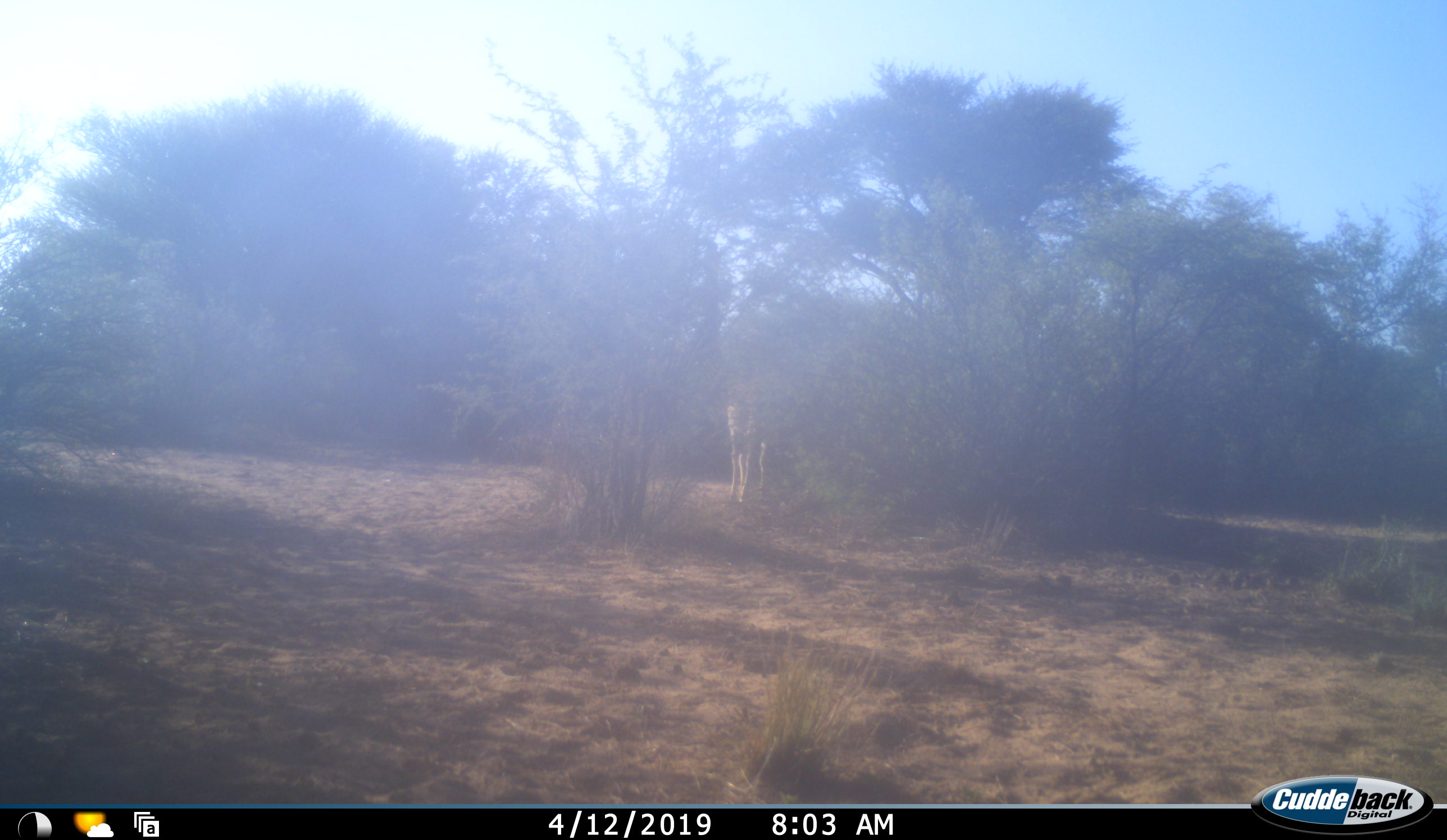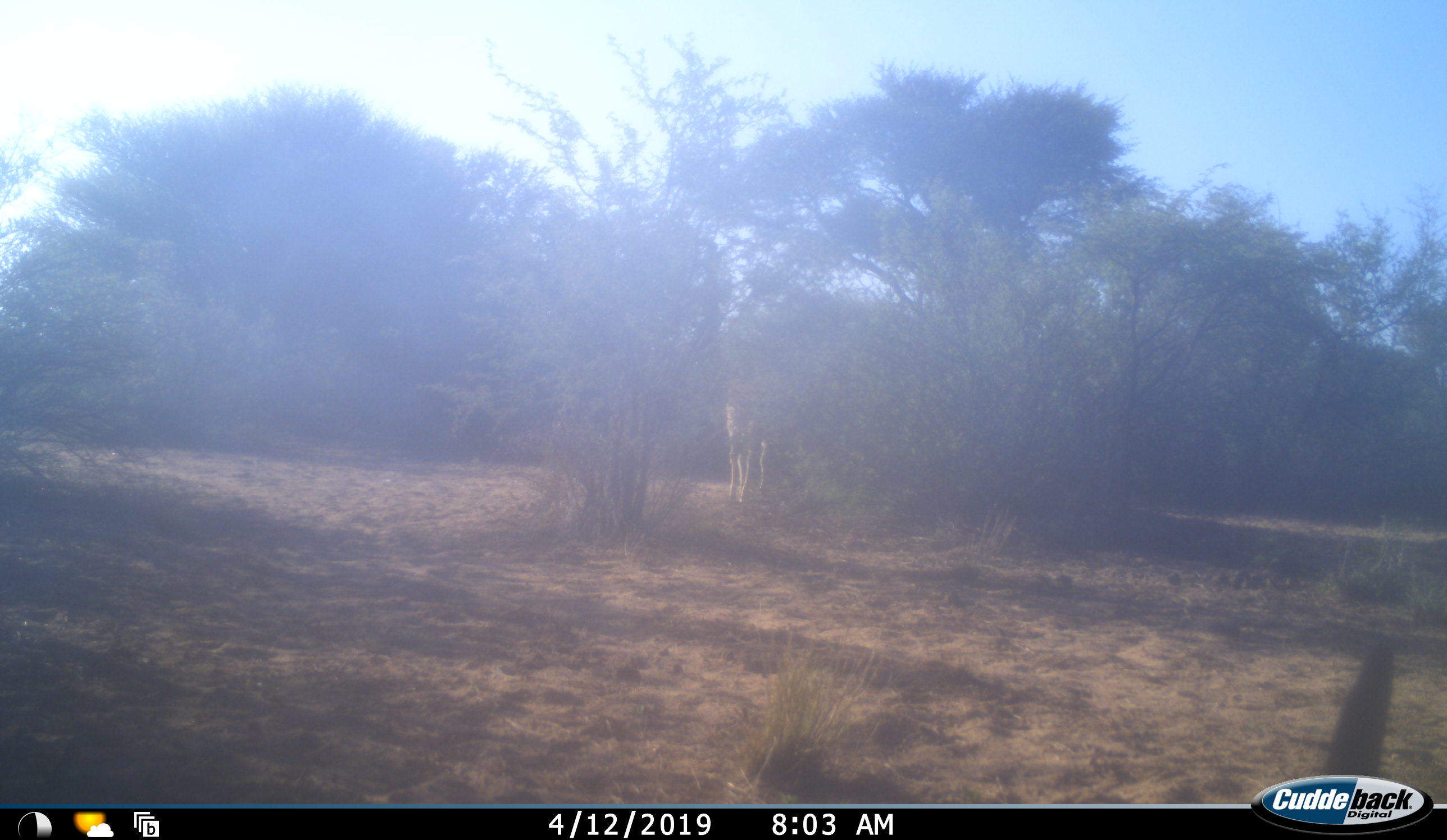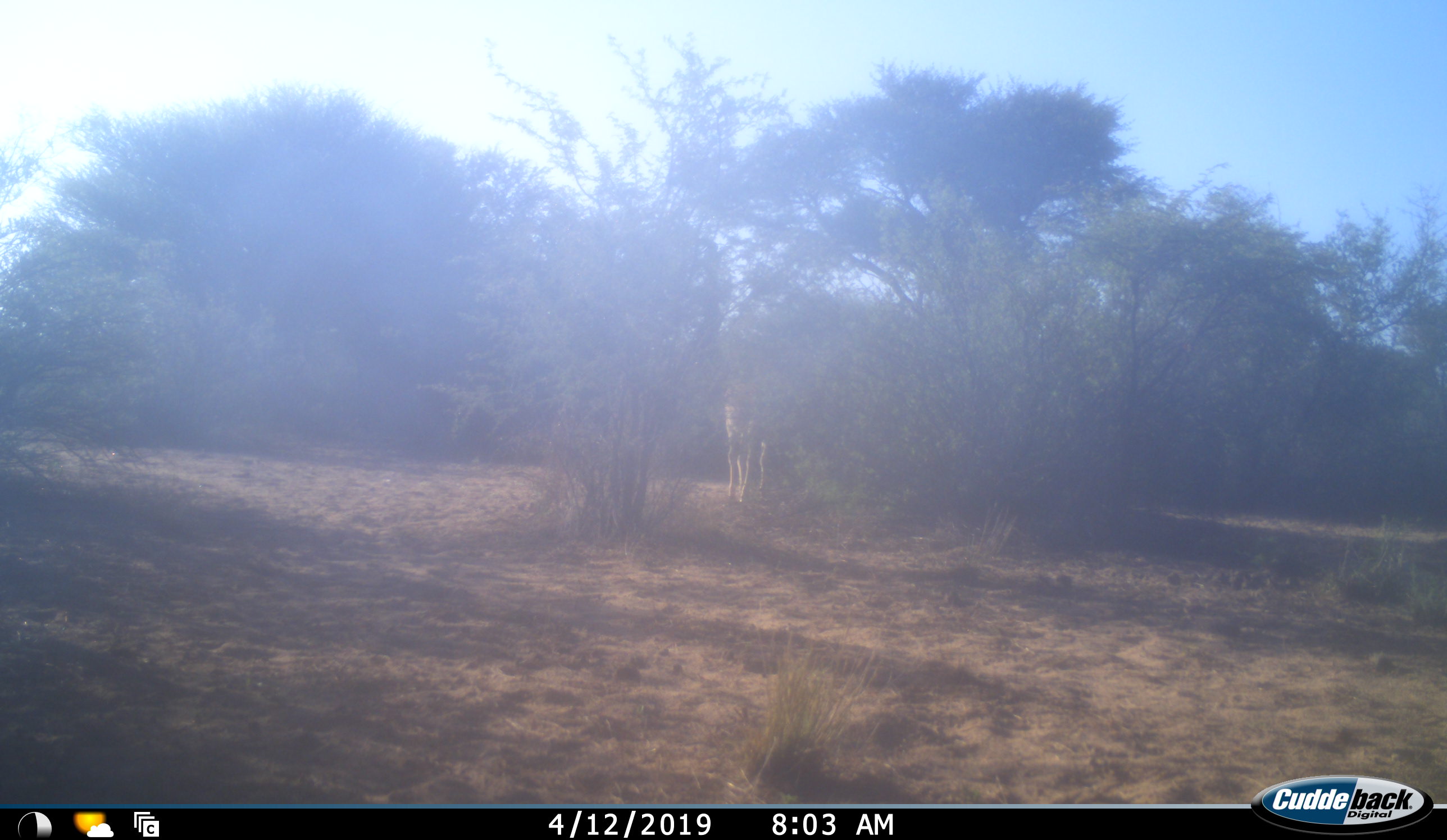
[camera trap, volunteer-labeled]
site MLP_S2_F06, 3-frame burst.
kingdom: Animalia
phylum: Chordata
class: Mammalia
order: Artiodactyla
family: Giraffidae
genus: Giraffa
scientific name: Giraffa camelopardalis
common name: giraffe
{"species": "giraffe (Giraffa camelopardalis)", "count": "1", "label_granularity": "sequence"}